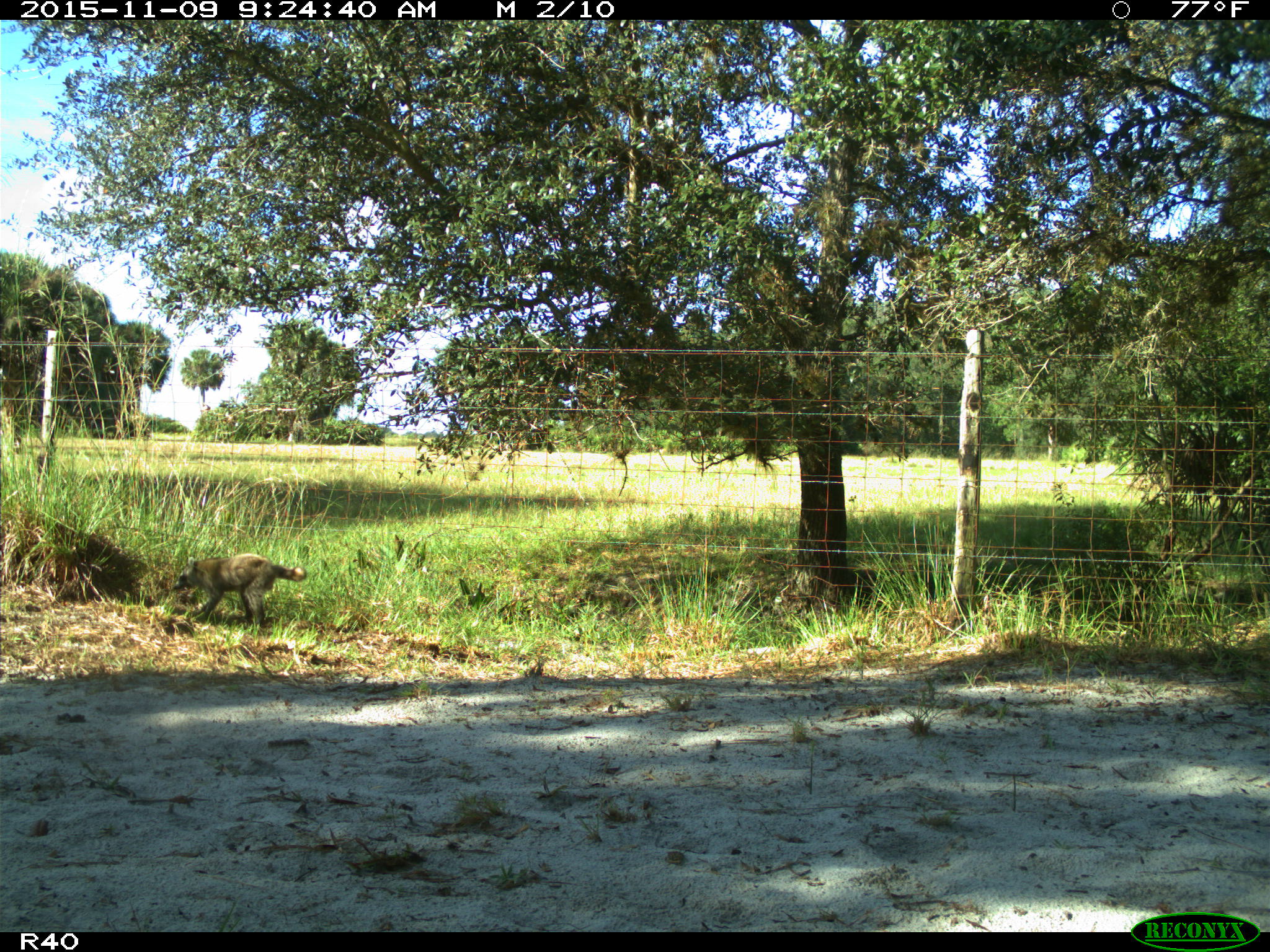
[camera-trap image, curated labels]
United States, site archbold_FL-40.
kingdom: Animalia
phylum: Chordata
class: Mammalia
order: Carnivora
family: Procyonidae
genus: Procyon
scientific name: Procyon lotor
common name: common raccoon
Procyon lotor (common raccoon).